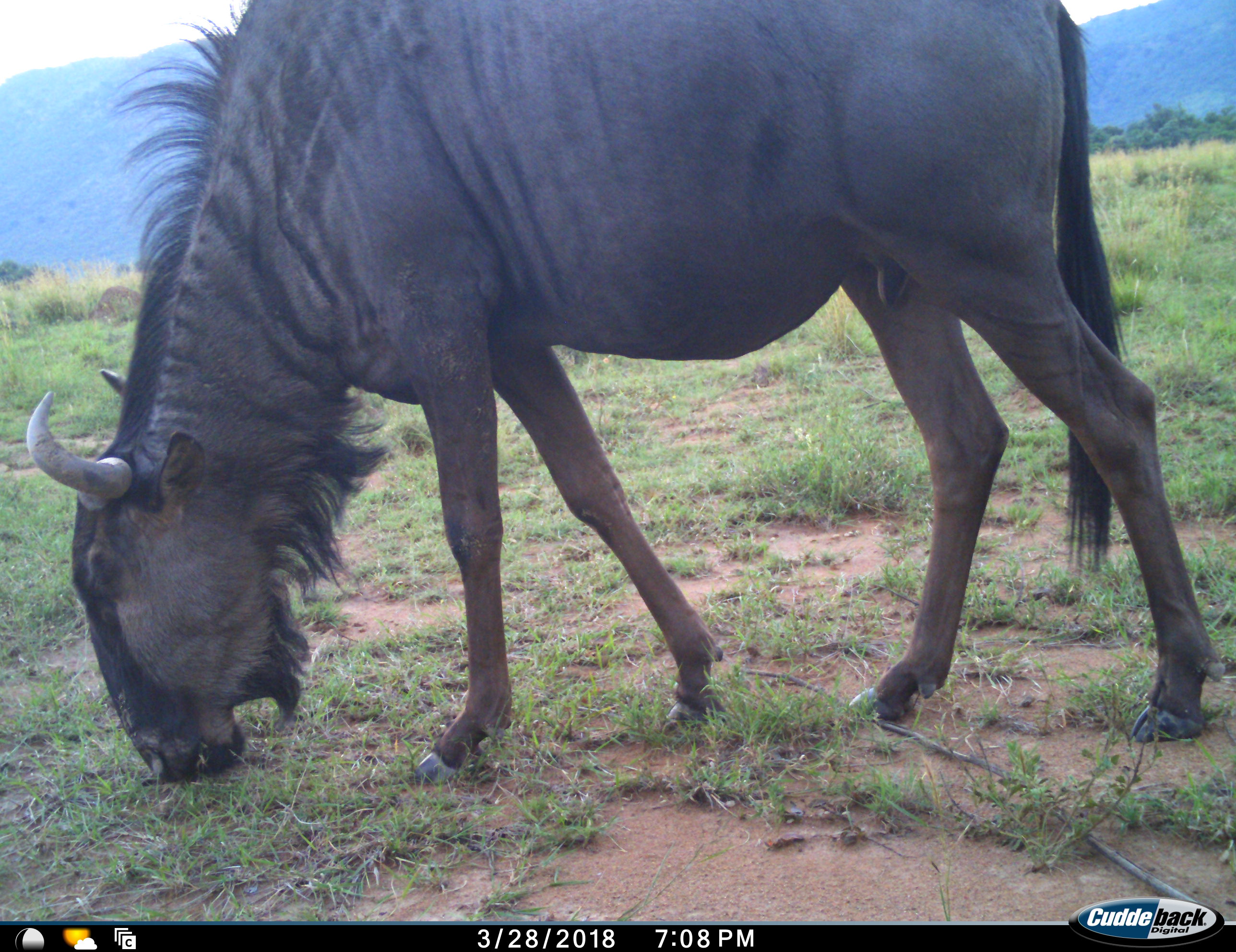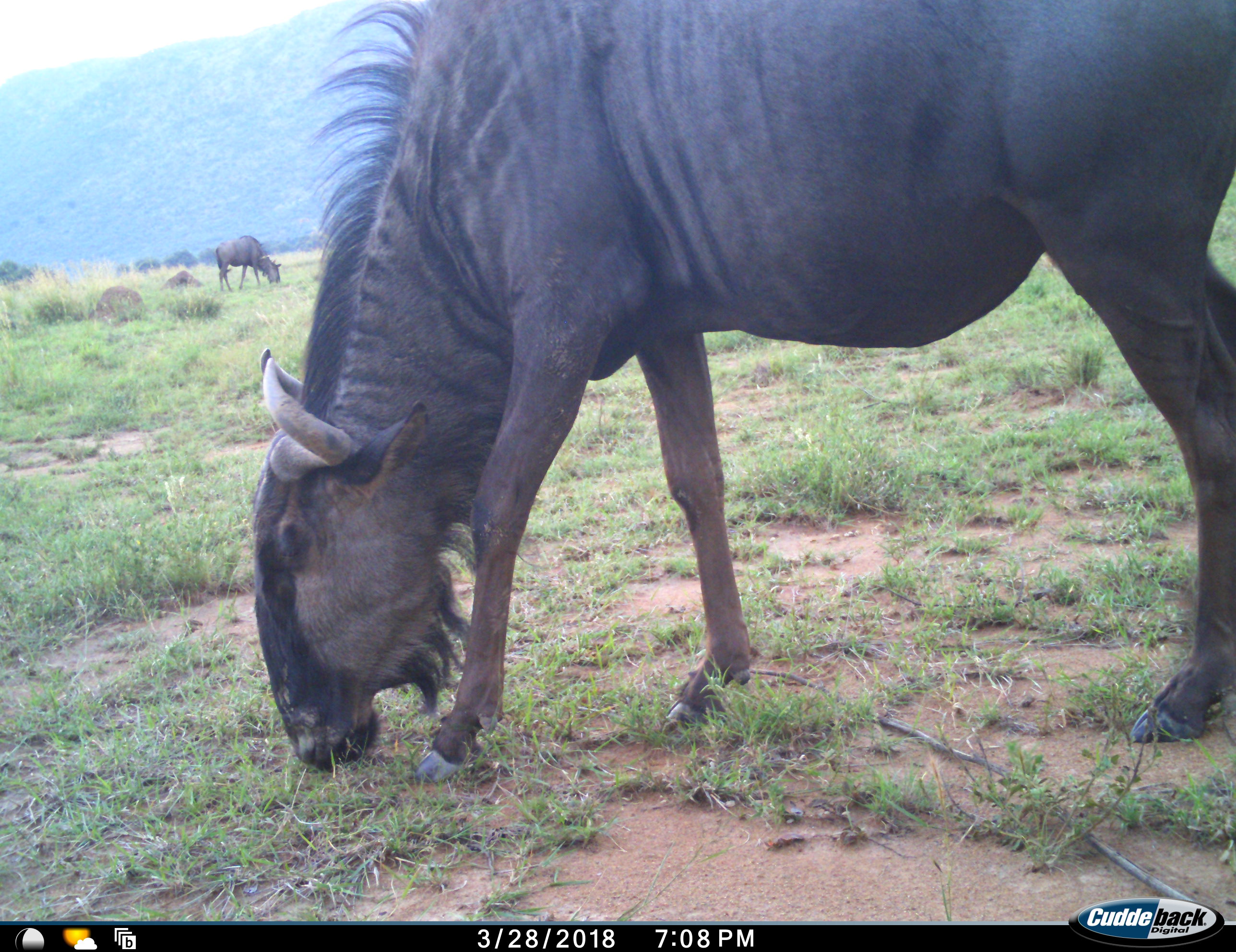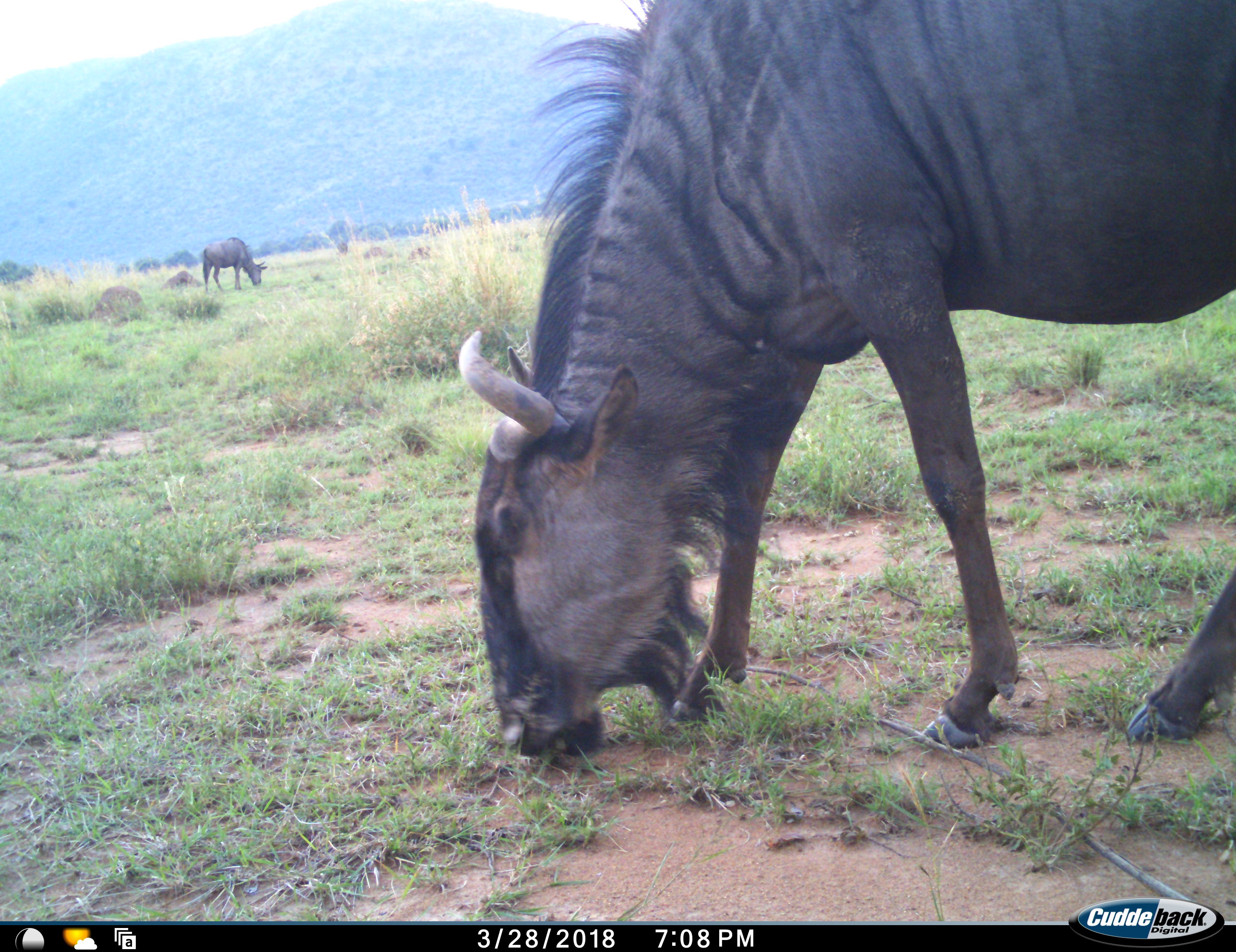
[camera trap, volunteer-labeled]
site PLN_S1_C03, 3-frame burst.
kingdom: Animalia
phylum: Chordata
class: Mammalia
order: Artiodactyla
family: Bovidae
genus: Connochaetes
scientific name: Connochaetes taurinus taurinus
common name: blue wildebeest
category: wildebeestblue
Wildebeestblue (blue wildebeest) (Connochaetes taurinus taurinus), count 2. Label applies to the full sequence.